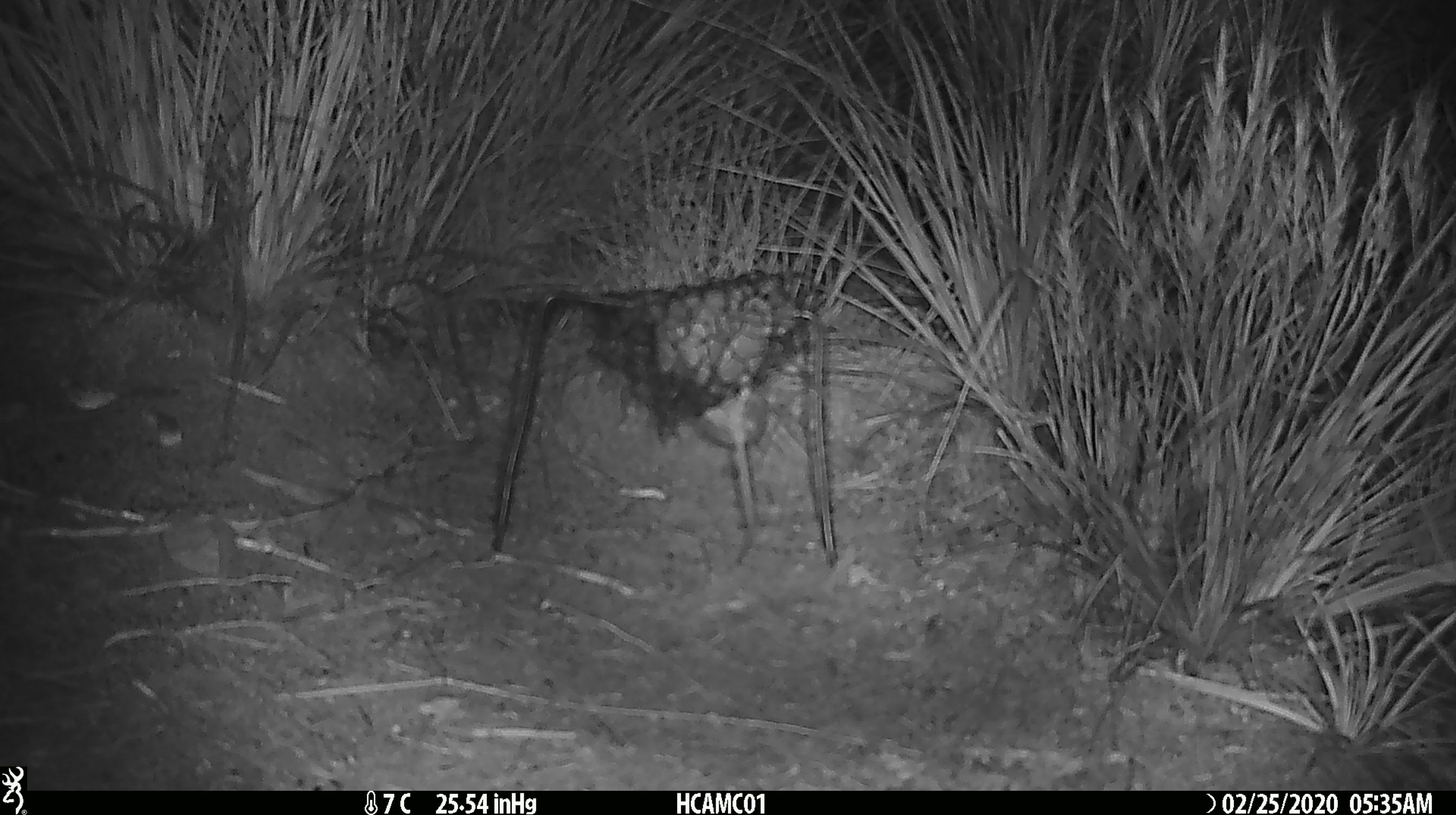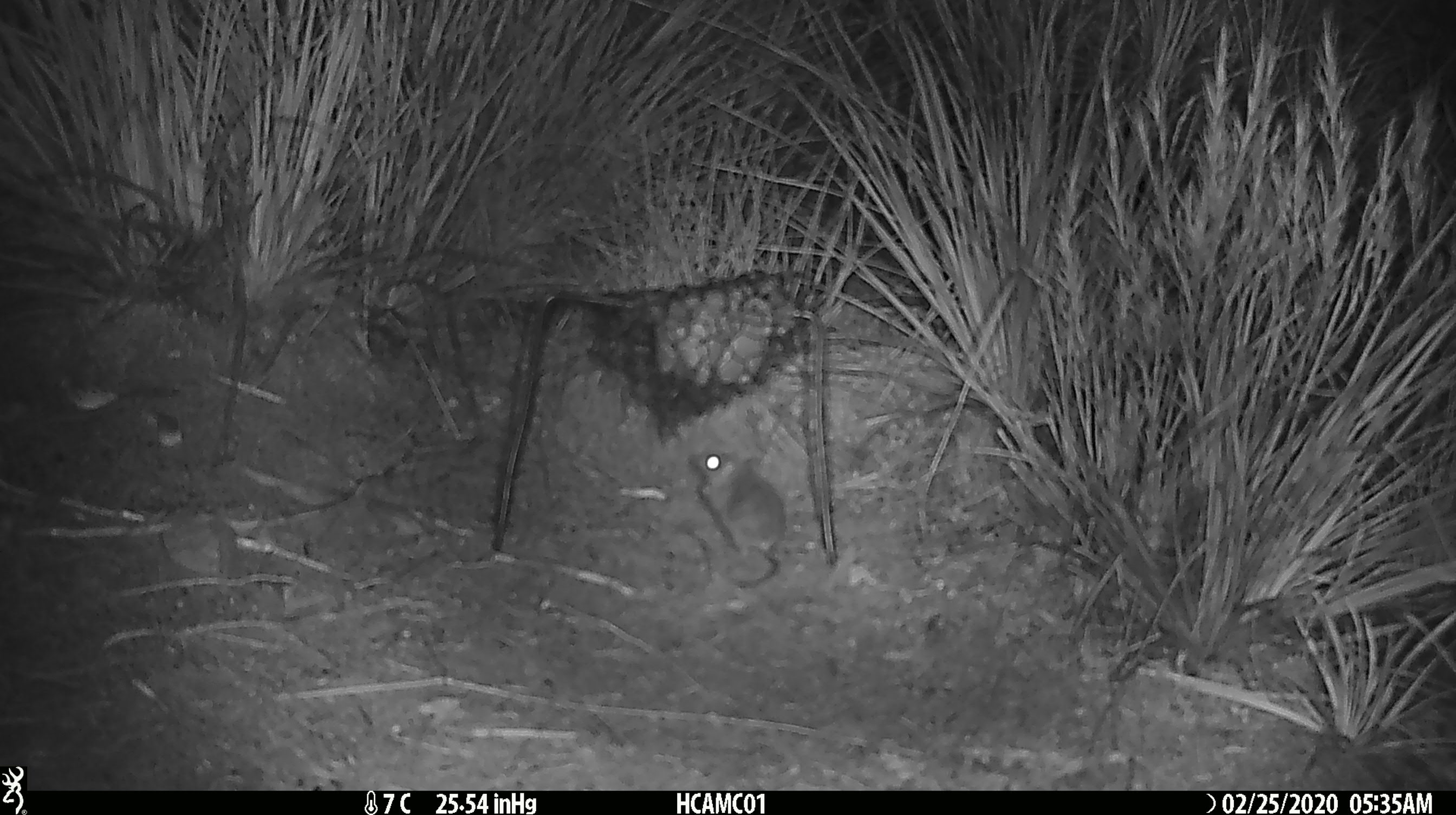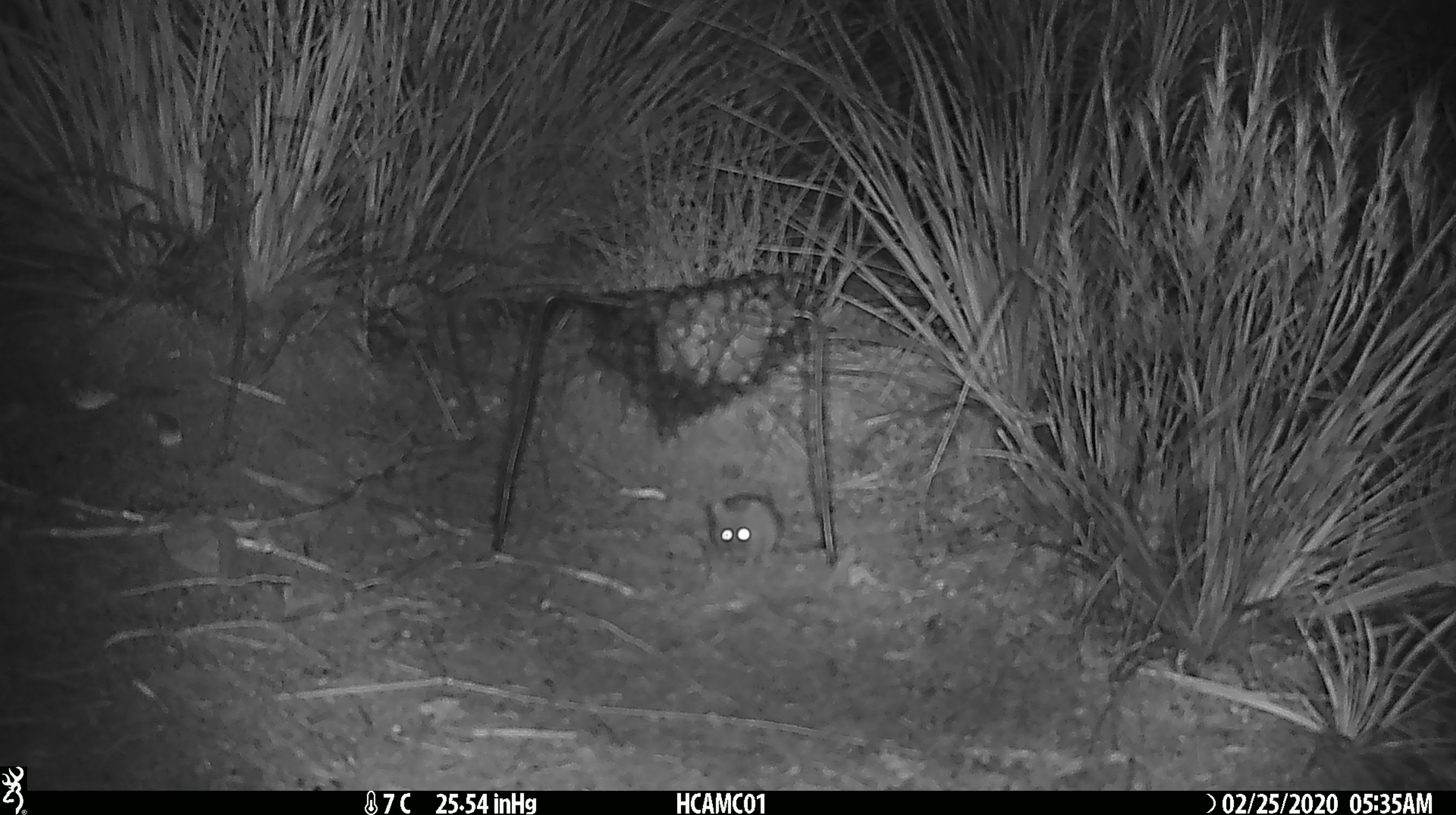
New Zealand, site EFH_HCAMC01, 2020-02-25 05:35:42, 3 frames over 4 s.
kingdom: Animalia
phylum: Chordata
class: Mammalia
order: Rodentia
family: Muridae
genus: Mus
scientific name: Mus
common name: mouse